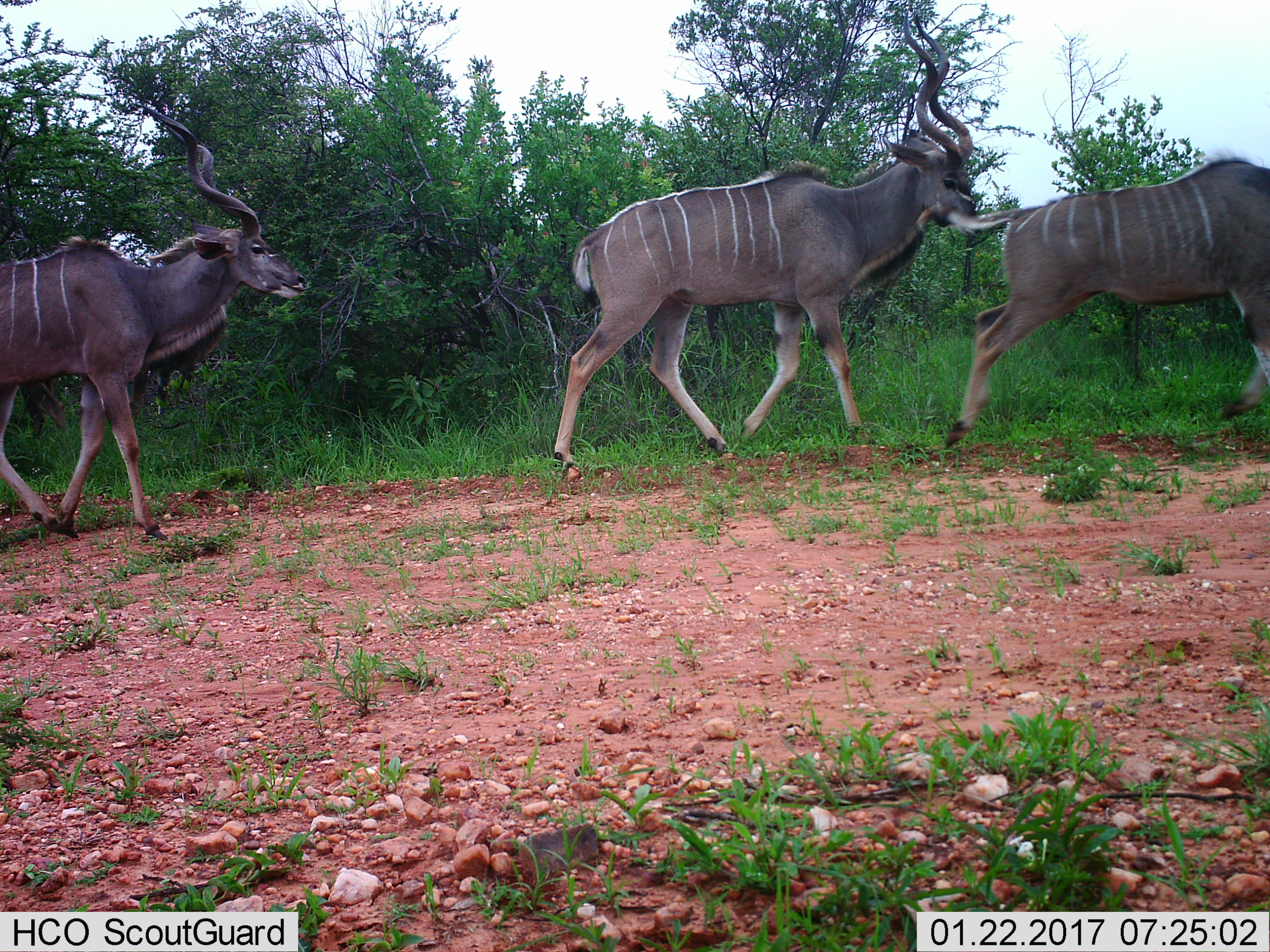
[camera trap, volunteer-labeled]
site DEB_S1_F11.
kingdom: Animalia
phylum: Chordata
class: Mammalia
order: Artiodactyla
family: Bovidae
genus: Tragelaphus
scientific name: Tragelaphus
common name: kudu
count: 3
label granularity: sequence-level